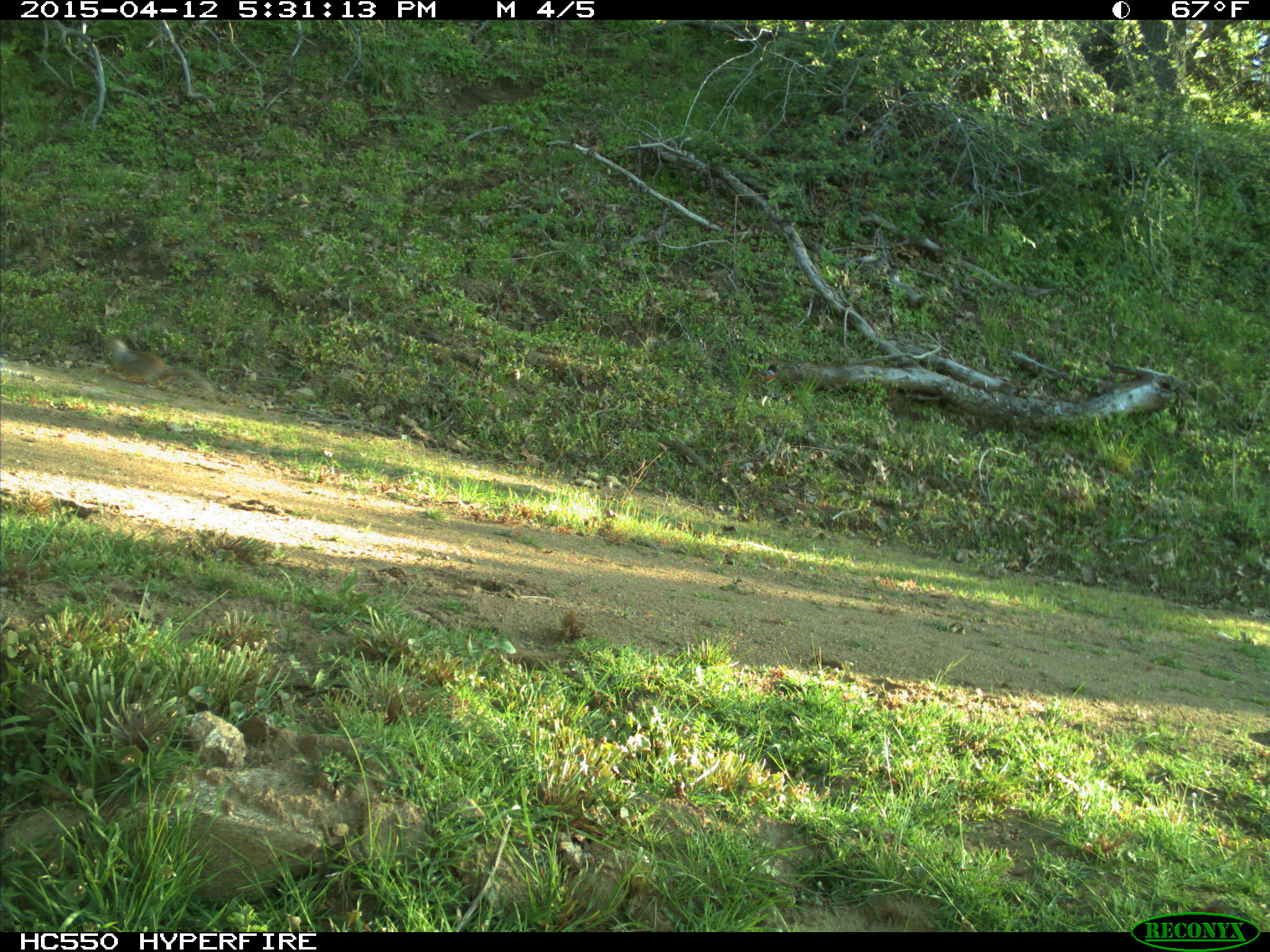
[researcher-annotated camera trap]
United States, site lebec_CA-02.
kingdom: Animalia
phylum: Chordata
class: Mammalia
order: Rodentia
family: Sciuridae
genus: Otospermophilus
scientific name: Otospermophilus beecheyi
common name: california ground squirrel